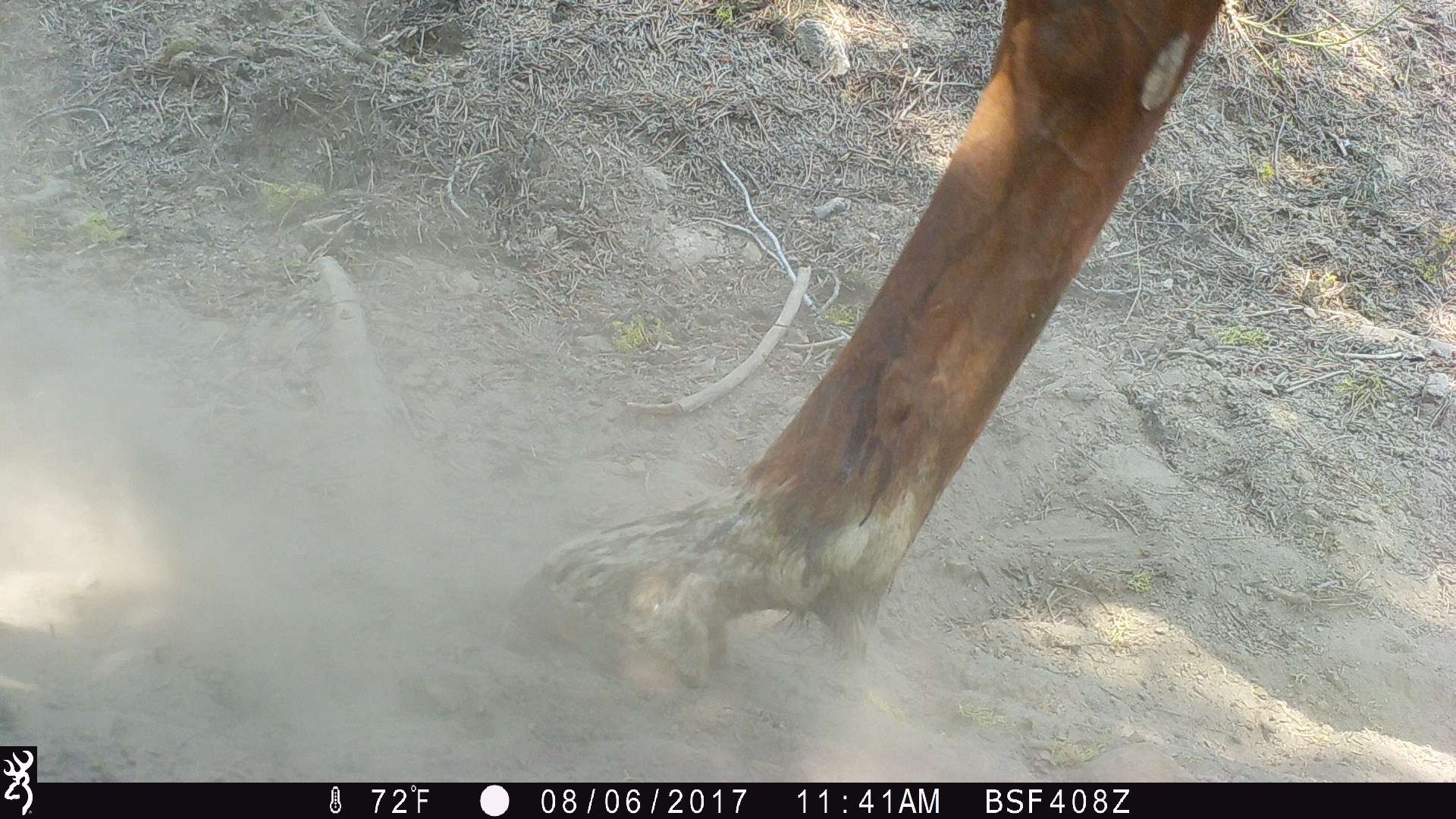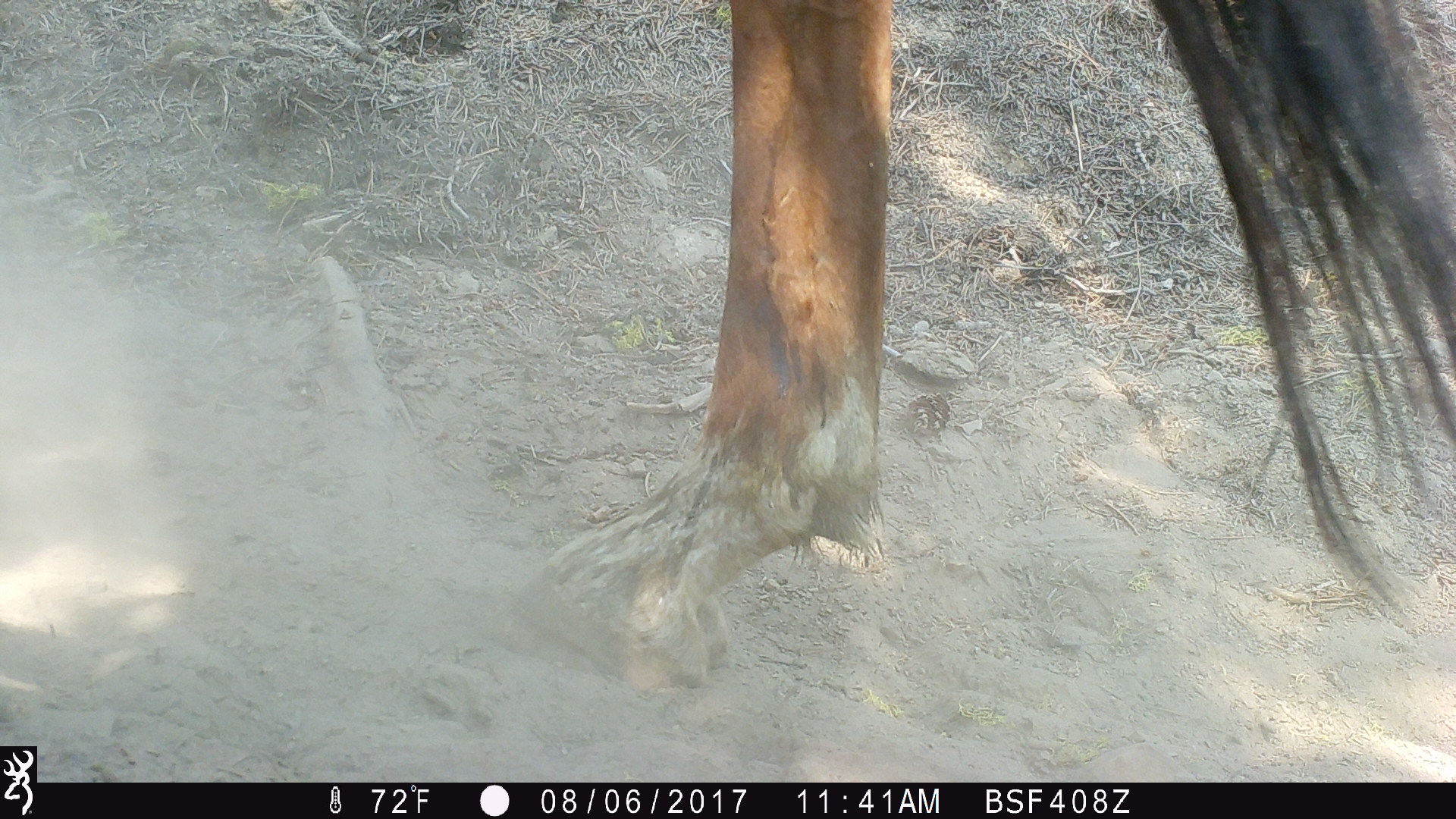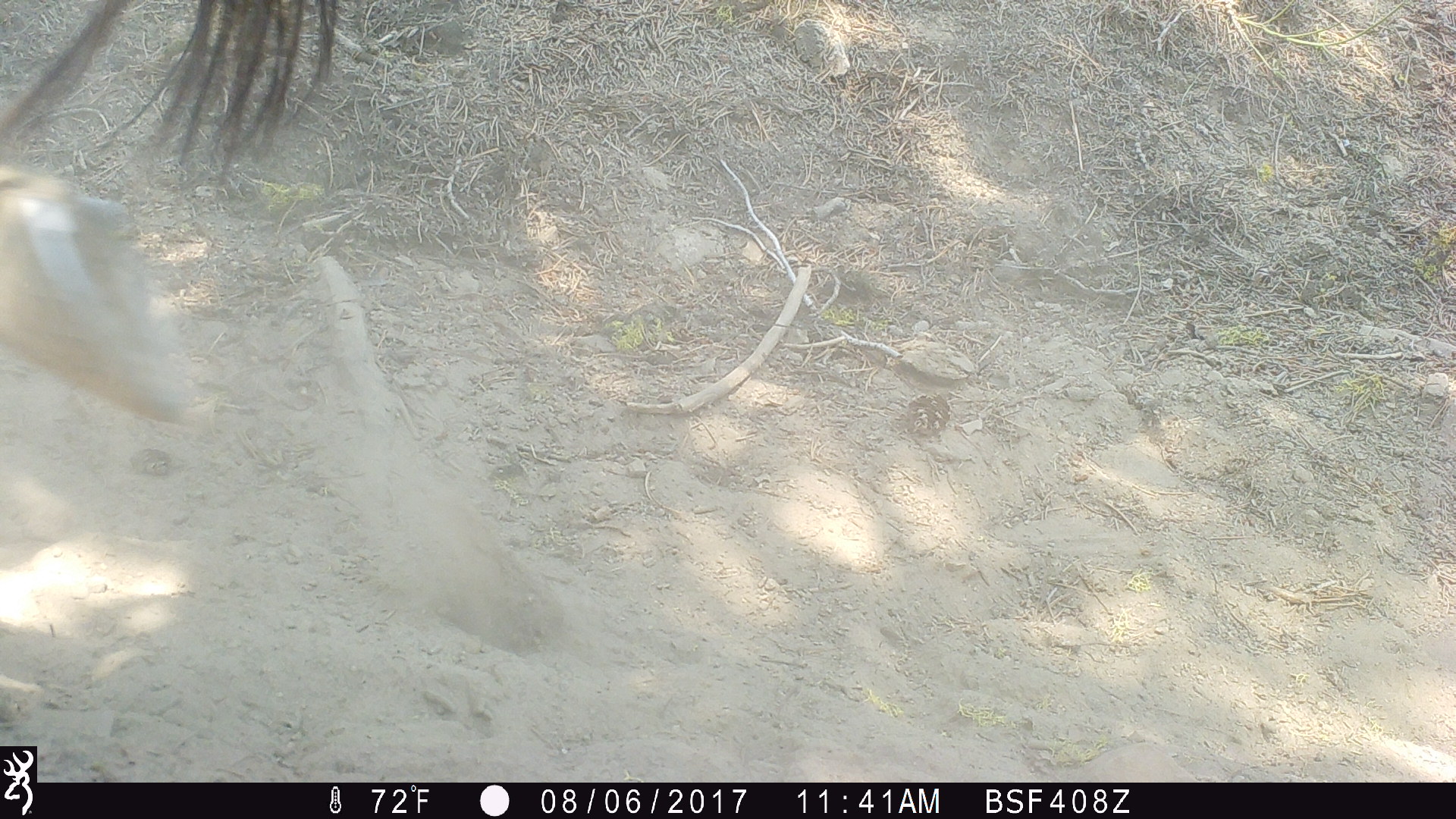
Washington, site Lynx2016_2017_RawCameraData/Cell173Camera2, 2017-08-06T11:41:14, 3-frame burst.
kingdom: Animalia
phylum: Chordata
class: Mammalia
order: Perissodactyla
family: Equidae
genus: Equus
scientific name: Equus caballus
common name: domestic horse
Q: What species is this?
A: Domestic horse (Equus caballus).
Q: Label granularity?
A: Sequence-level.